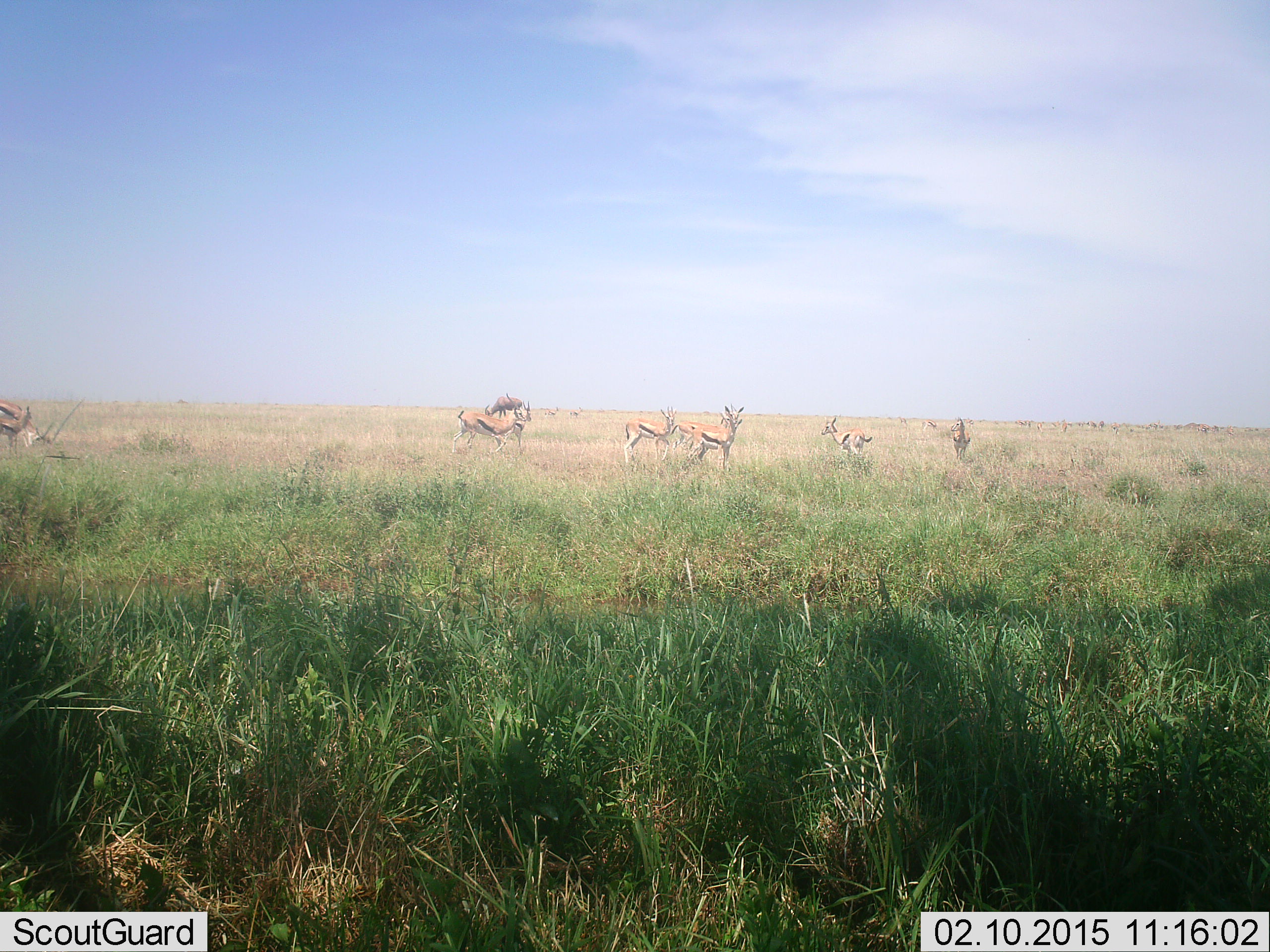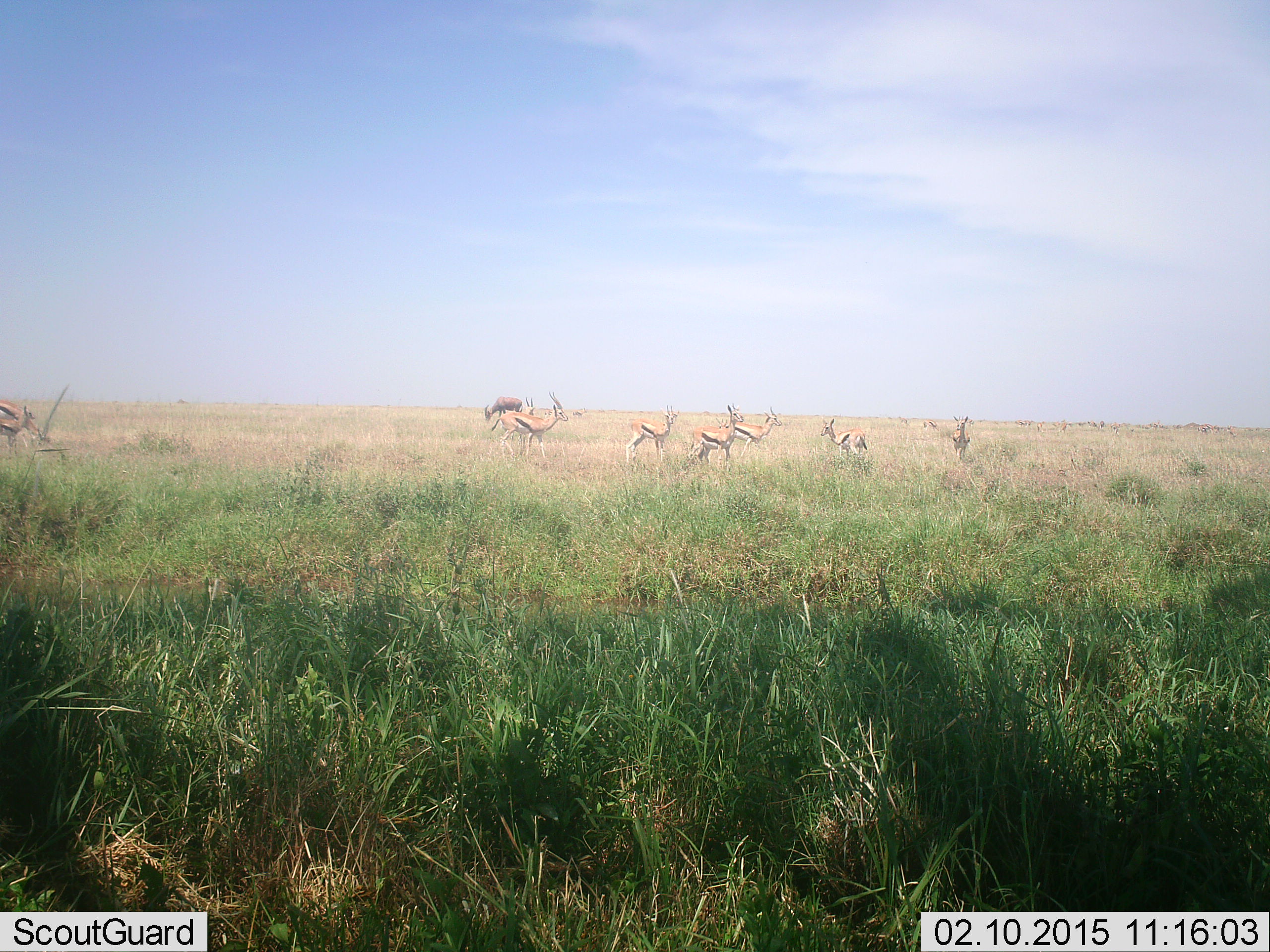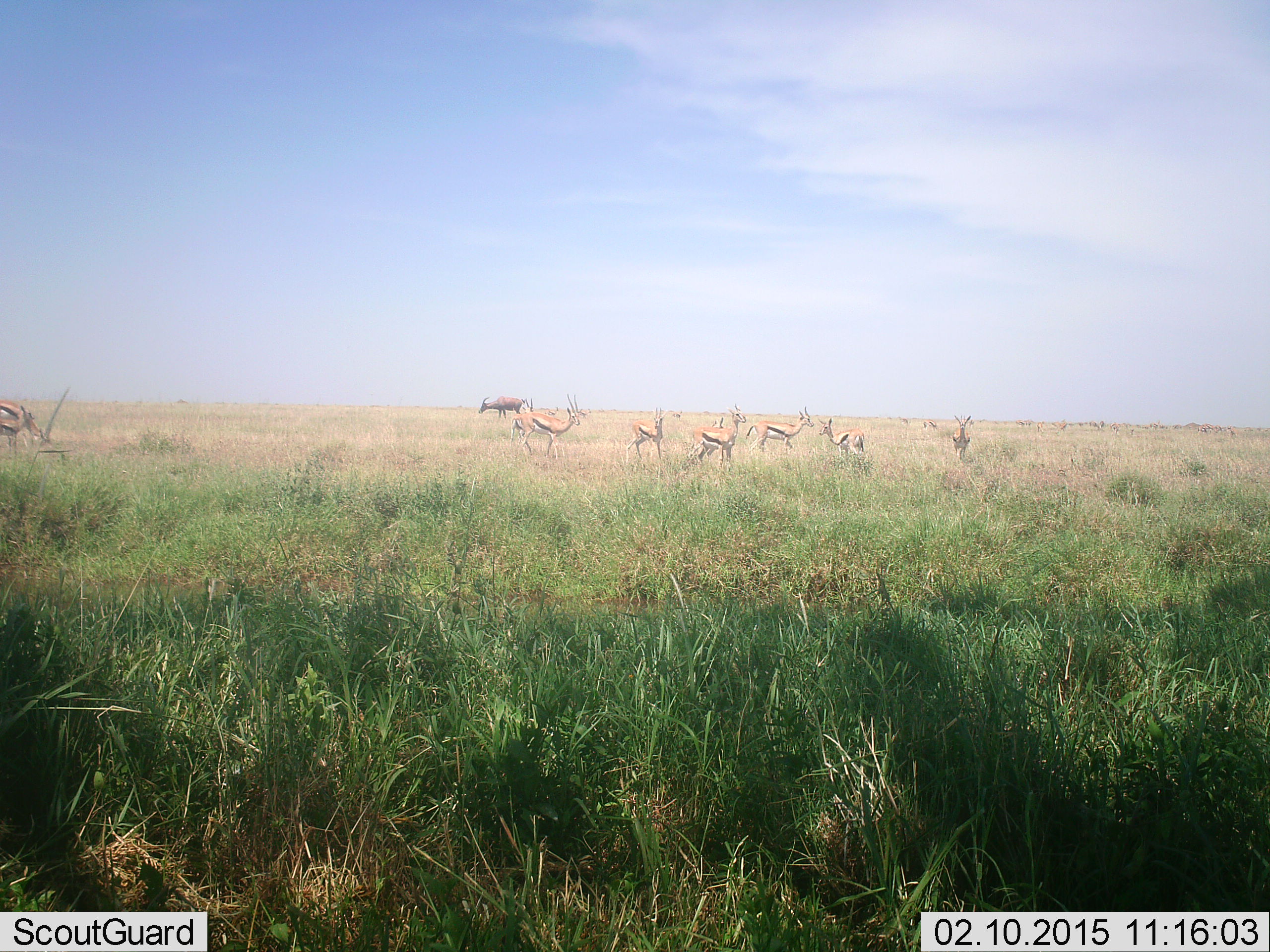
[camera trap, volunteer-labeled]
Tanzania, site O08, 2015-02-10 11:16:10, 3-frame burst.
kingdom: Animalia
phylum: Chordata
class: Mammalia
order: Artiodactyla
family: Bovidae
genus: Eudorcas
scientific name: Eudorcas thomsonii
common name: thomson's gazelle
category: gazellethomsons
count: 9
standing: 83%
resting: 6%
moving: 61%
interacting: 0%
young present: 6%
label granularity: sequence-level